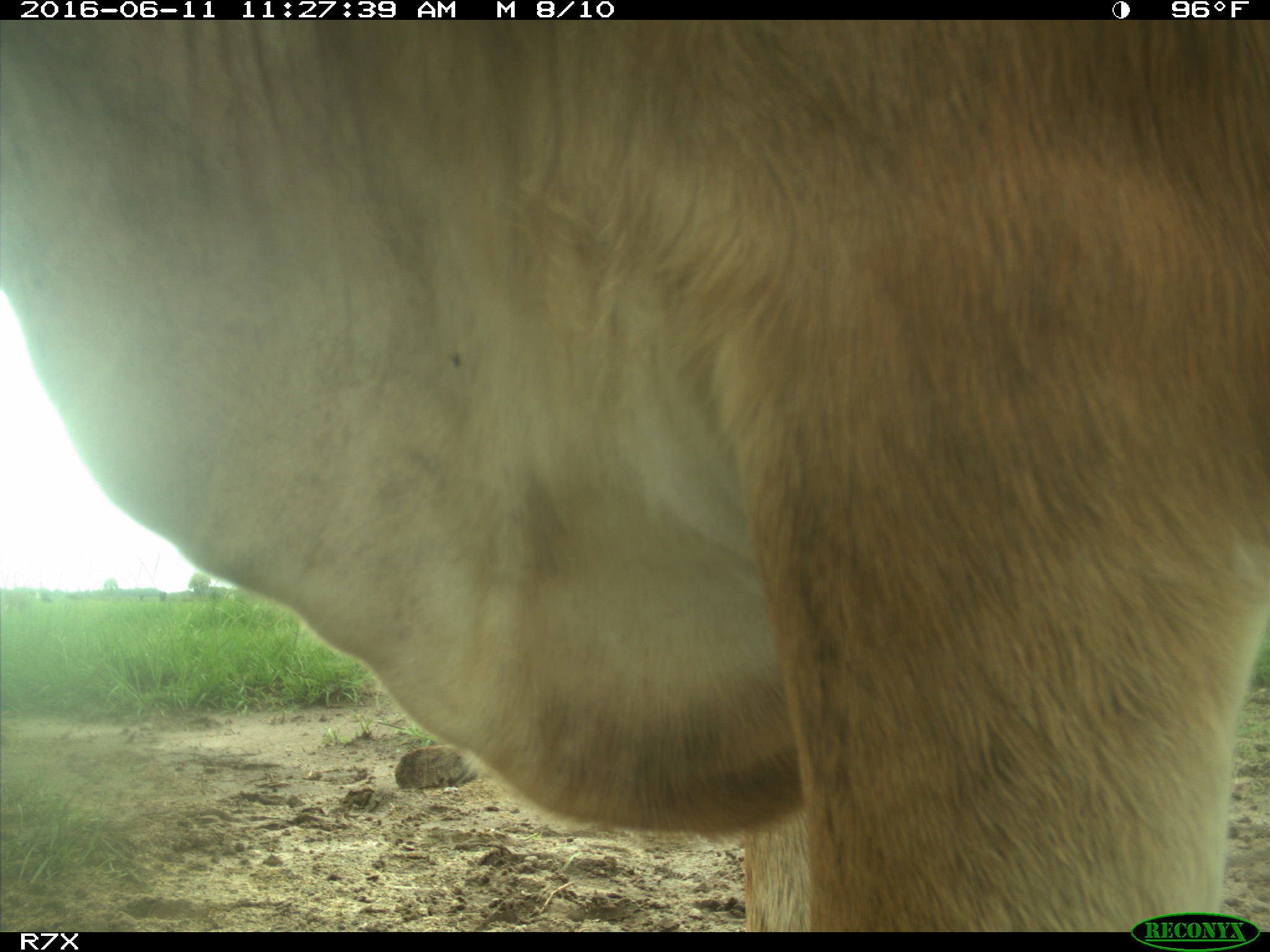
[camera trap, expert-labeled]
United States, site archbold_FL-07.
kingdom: Animalia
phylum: Chordata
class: Mammalia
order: Artiodactyla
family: Bovidae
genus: Bos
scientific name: Bos taurus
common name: domestic cow